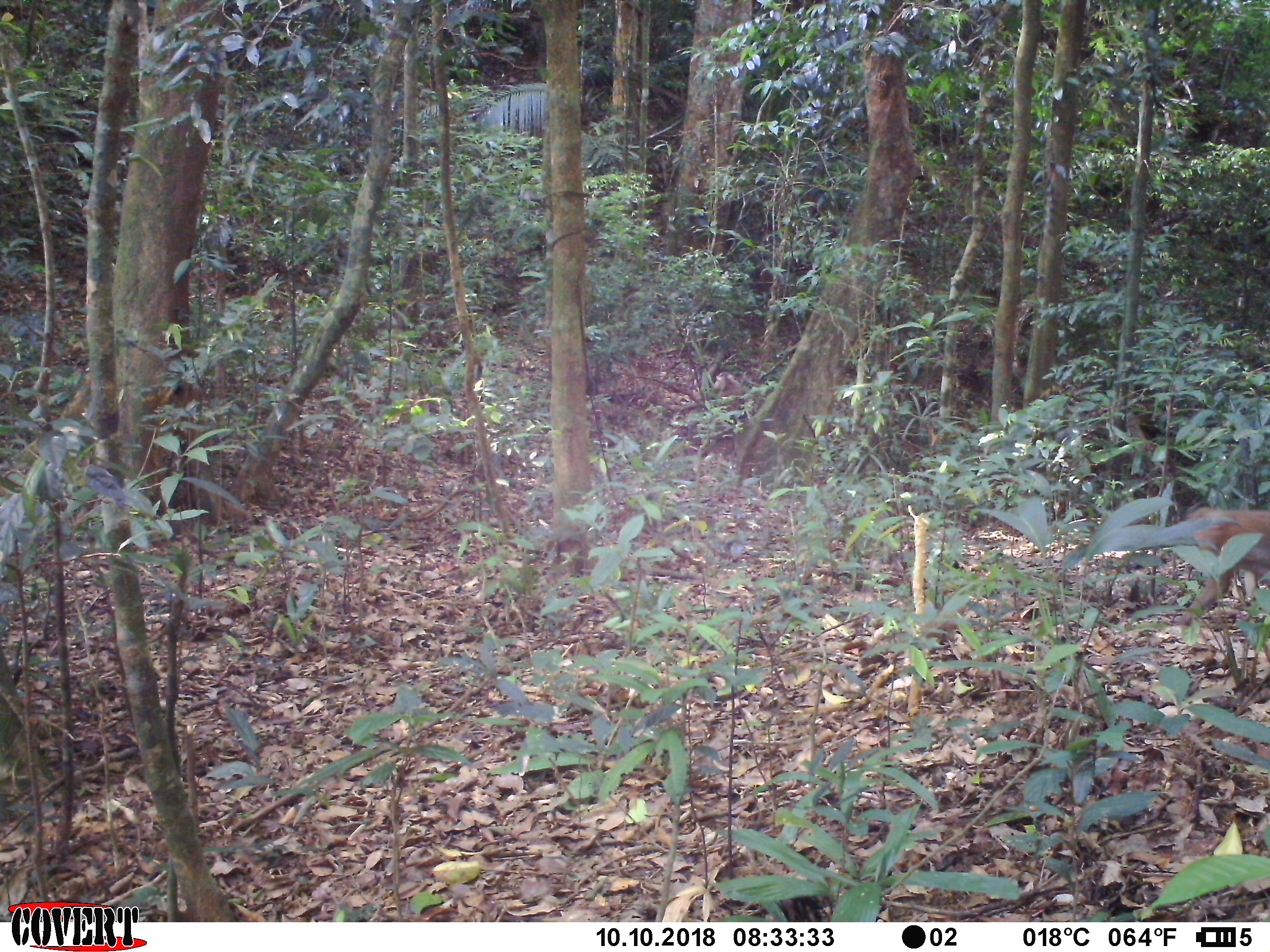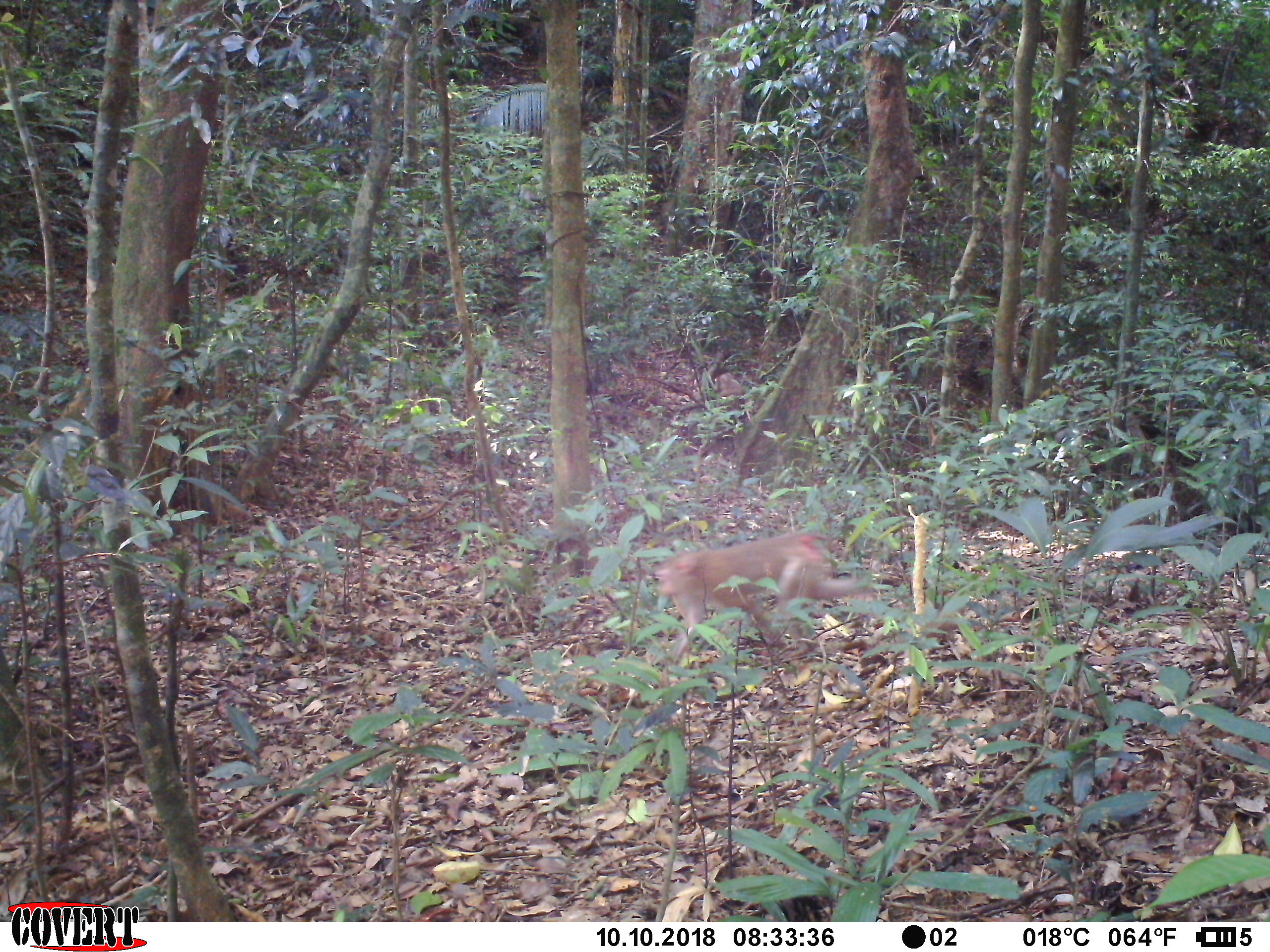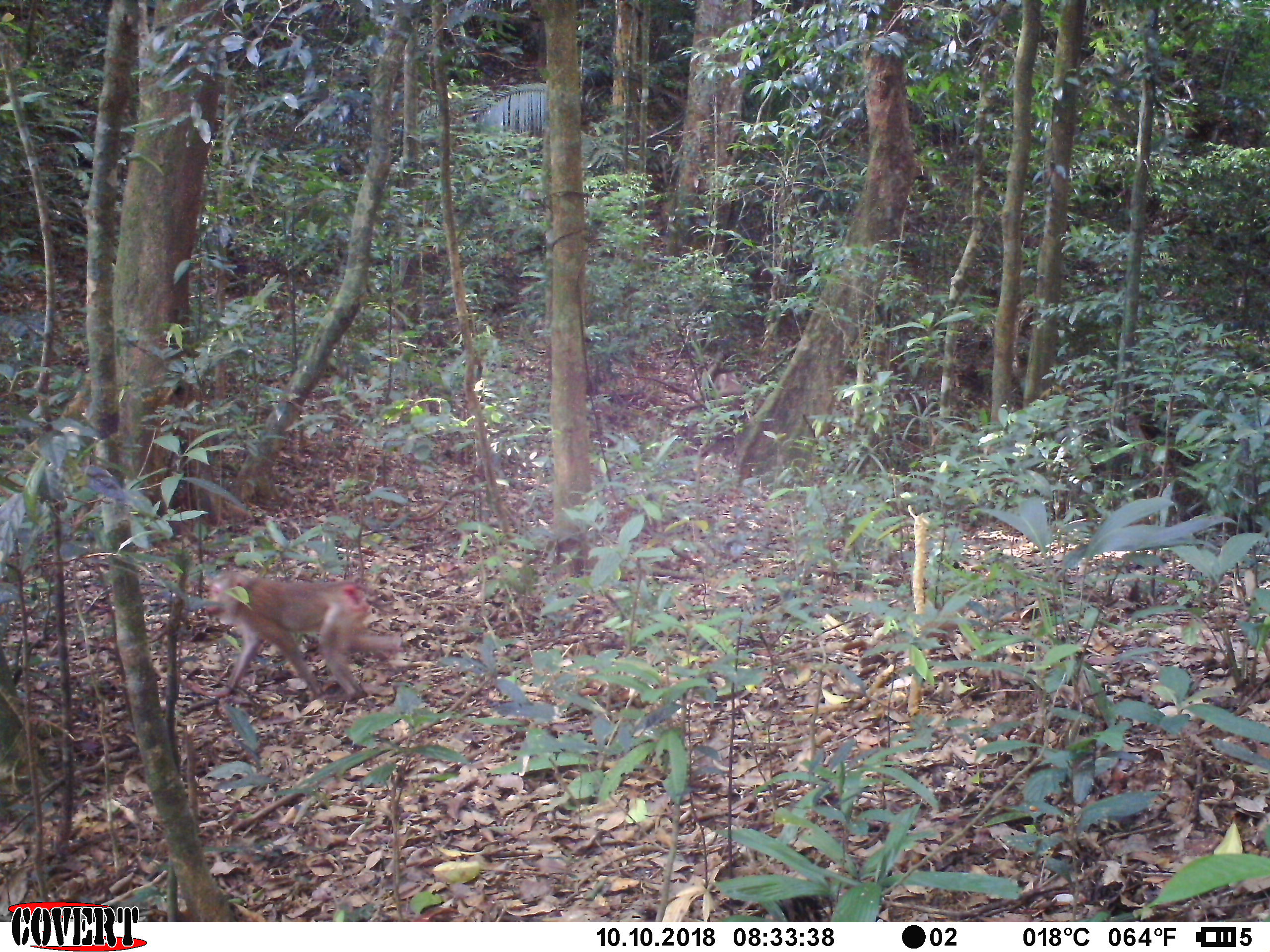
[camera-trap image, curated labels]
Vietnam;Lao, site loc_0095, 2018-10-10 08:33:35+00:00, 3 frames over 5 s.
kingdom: Animalia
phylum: Chordata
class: Mammalia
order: Primates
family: Cercopithecidae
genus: Macaca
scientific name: Macaca nemestrina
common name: pig-tailed macaque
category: pig tailed macaque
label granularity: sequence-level